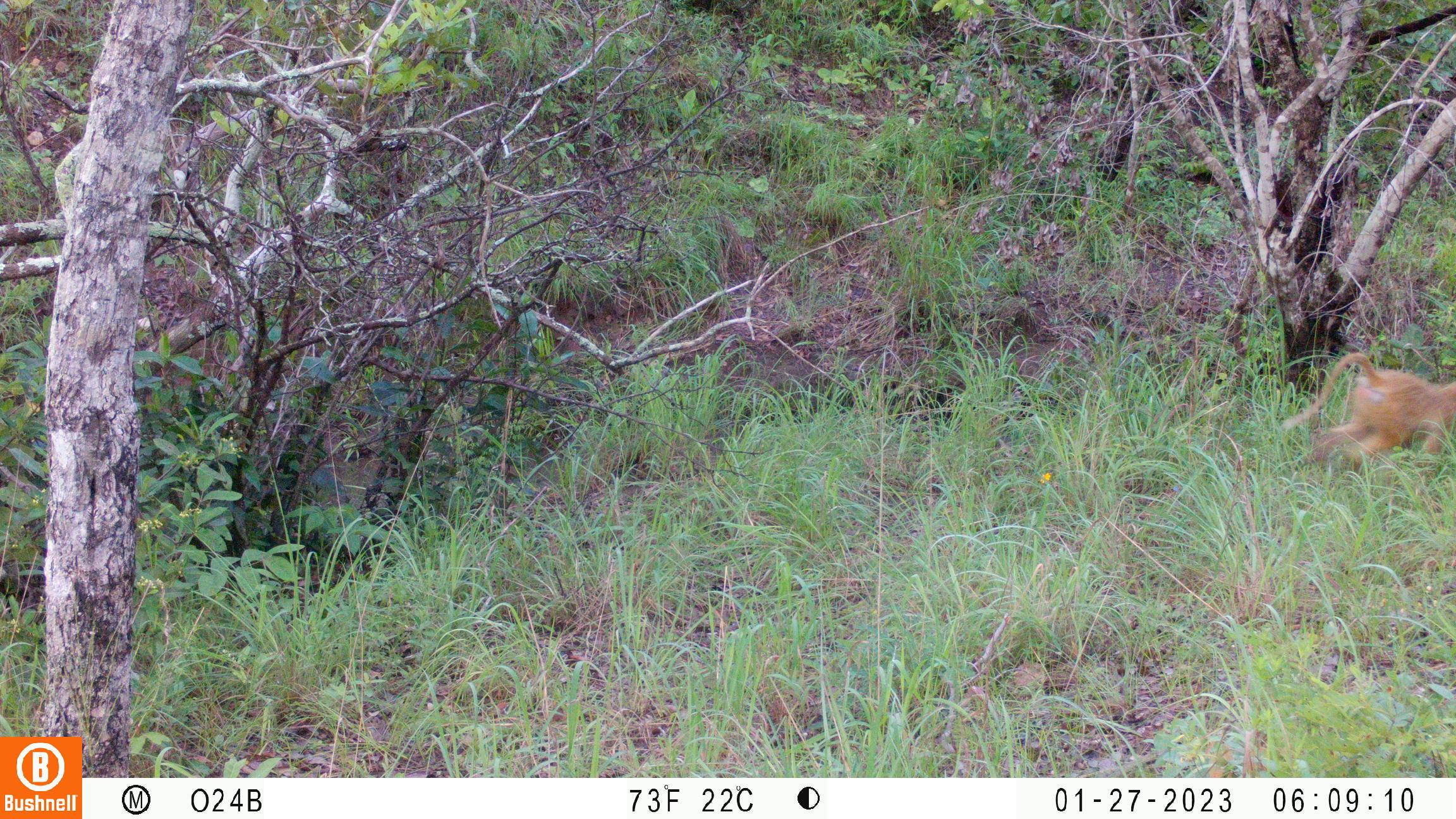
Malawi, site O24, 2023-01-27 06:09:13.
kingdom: Animalia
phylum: Chordata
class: Mammalia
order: Primates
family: Cercopithecidae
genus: Papio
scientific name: Papio cynocephalus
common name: yellow baboon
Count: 1.